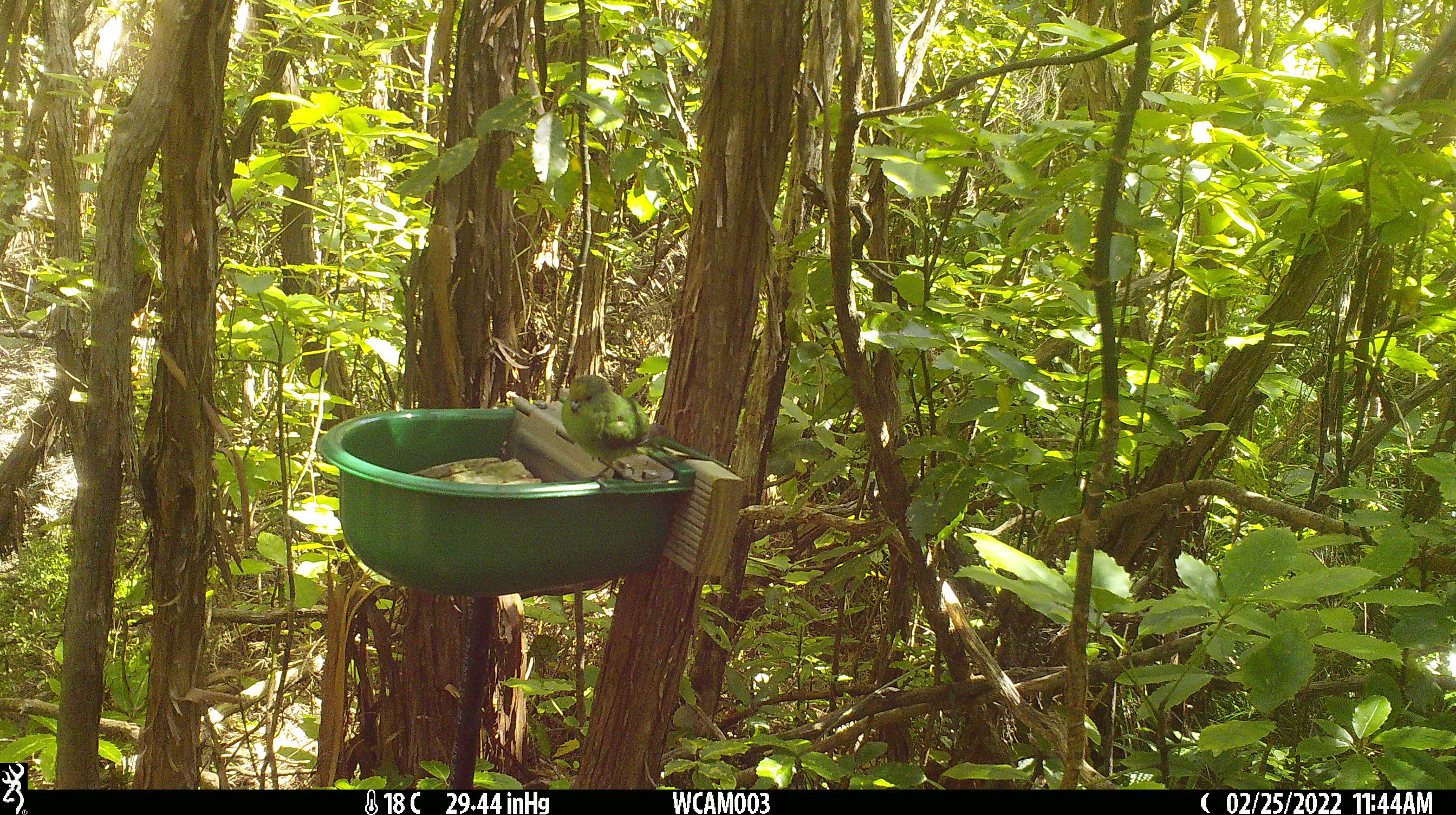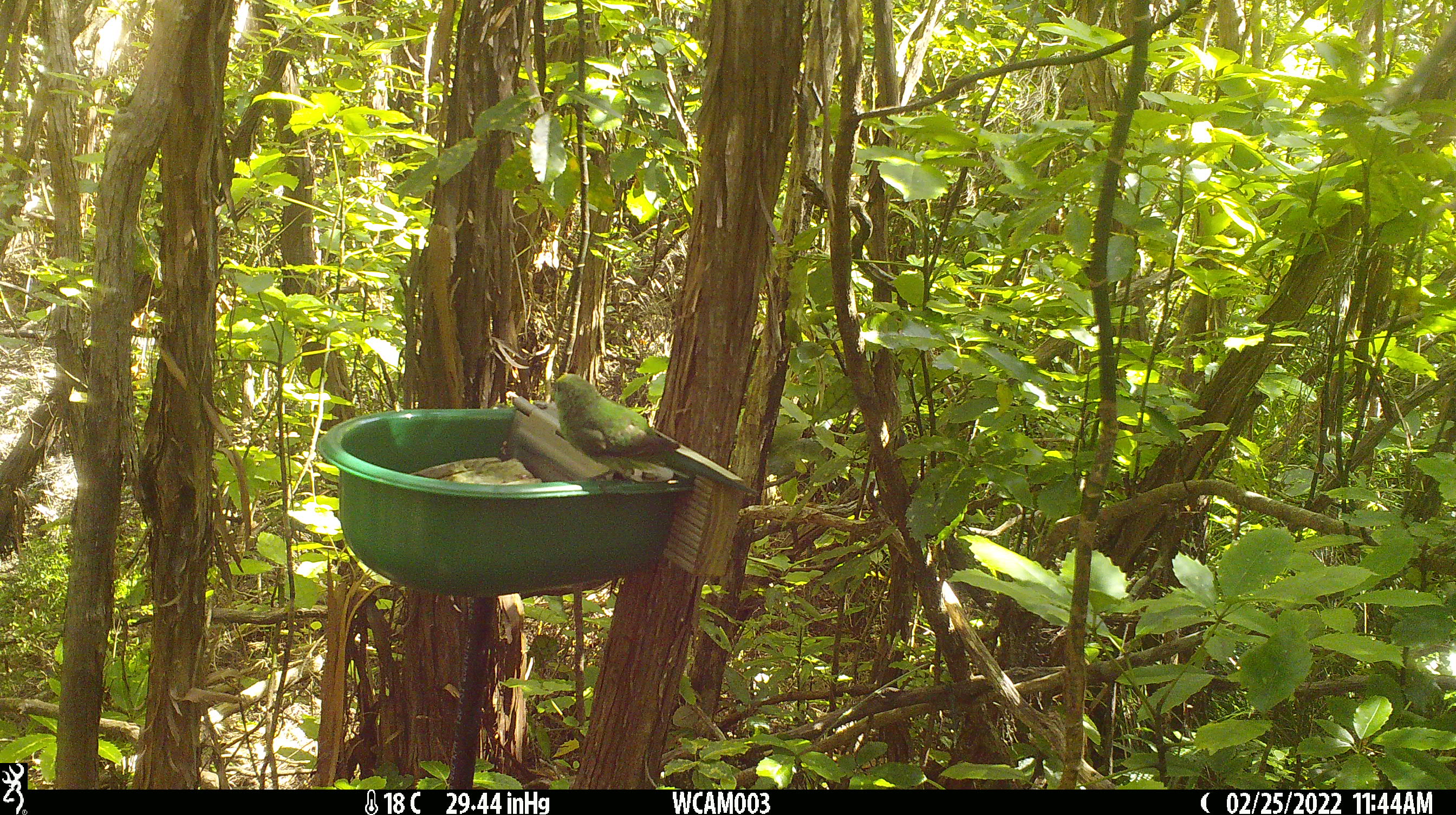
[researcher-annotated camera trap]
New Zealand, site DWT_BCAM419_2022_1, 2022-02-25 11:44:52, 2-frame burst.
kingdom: Animalia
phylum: Chordata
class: Aves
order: Psittaciformes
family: Psittaculidae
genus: Cyanoramphus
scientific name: Cyanoramphus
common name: parakeet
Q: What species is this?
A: Parakeet (Cyanoramphus).